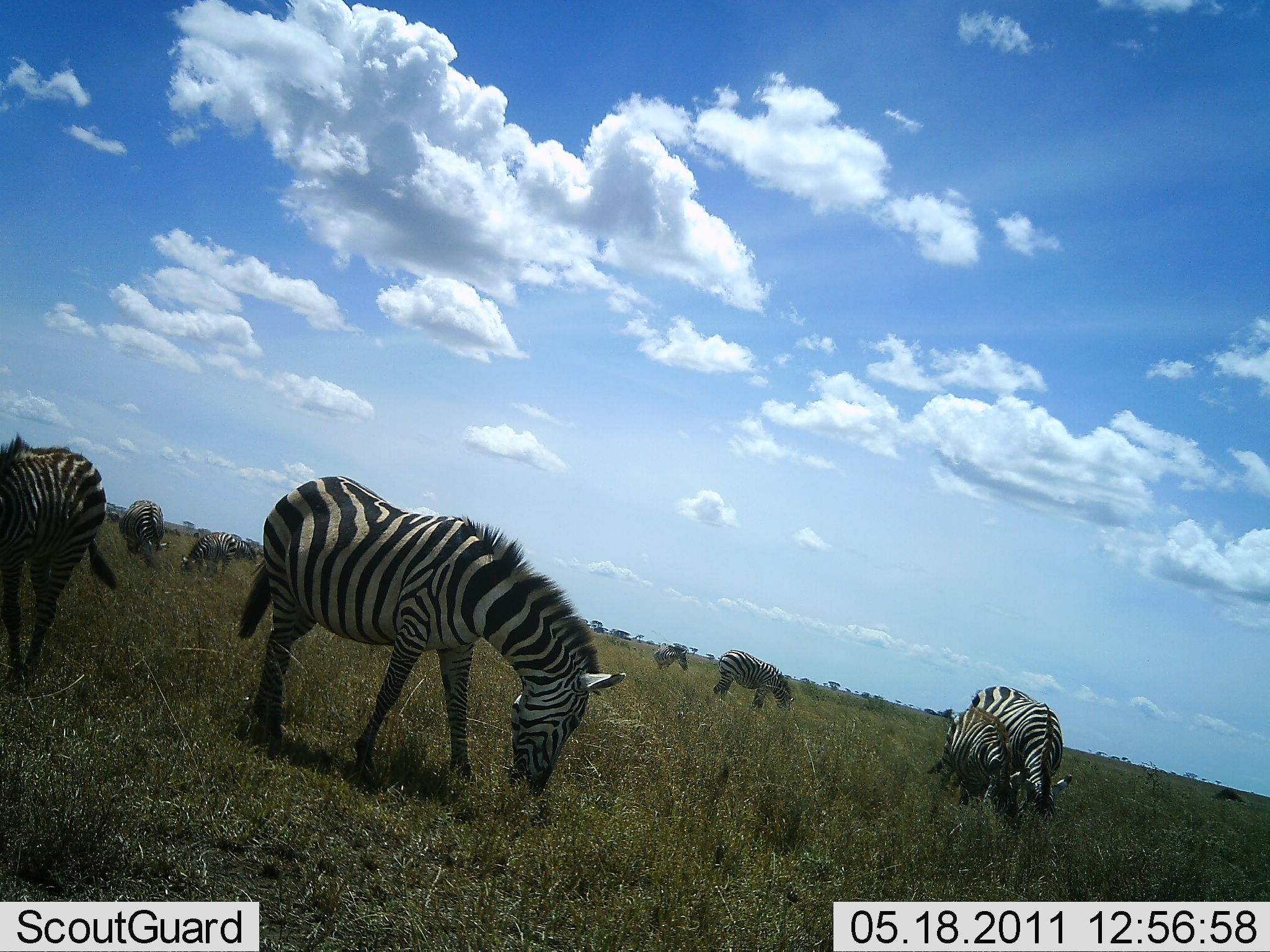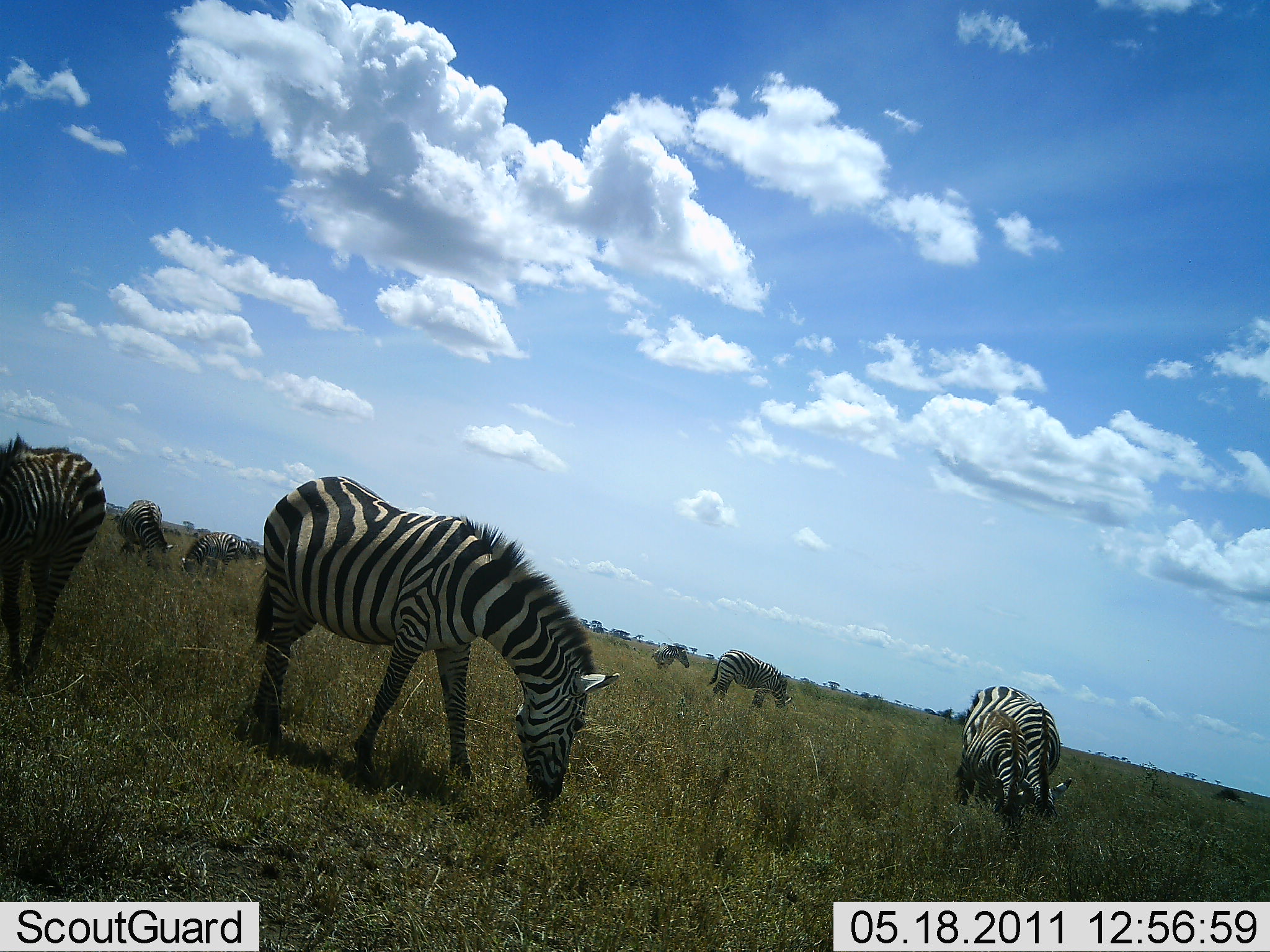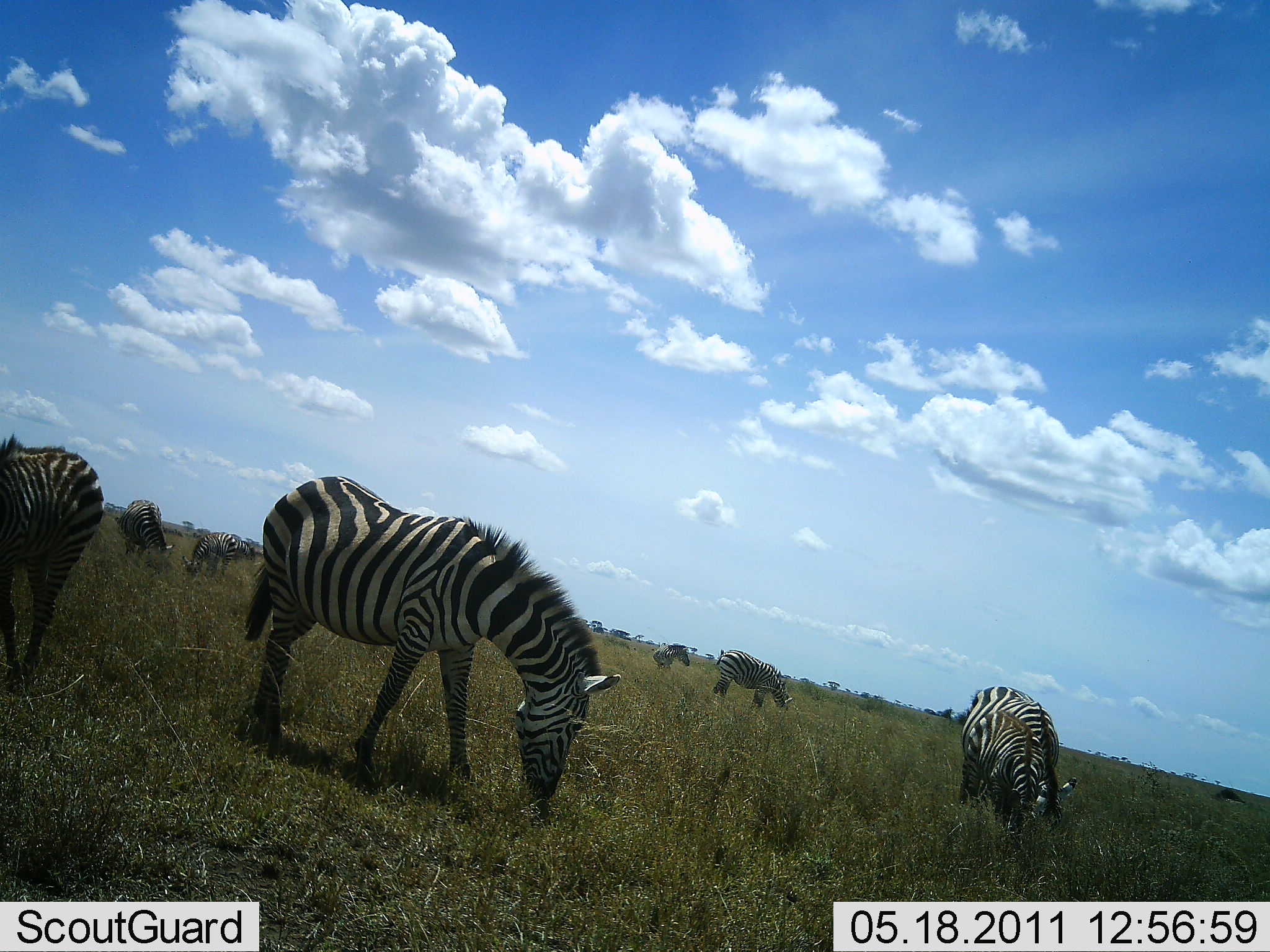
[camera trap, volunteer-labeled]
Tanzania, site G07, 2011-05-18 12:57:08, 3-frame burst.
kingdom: Animalia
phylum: Chordata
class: Mammalia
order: Perissodactyla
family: Equidae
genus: Equus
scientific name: Equus quagga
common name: plains zebra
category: zebra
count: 9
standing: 29%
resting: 7%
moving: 7%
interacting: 0%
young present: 71%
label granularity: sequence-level